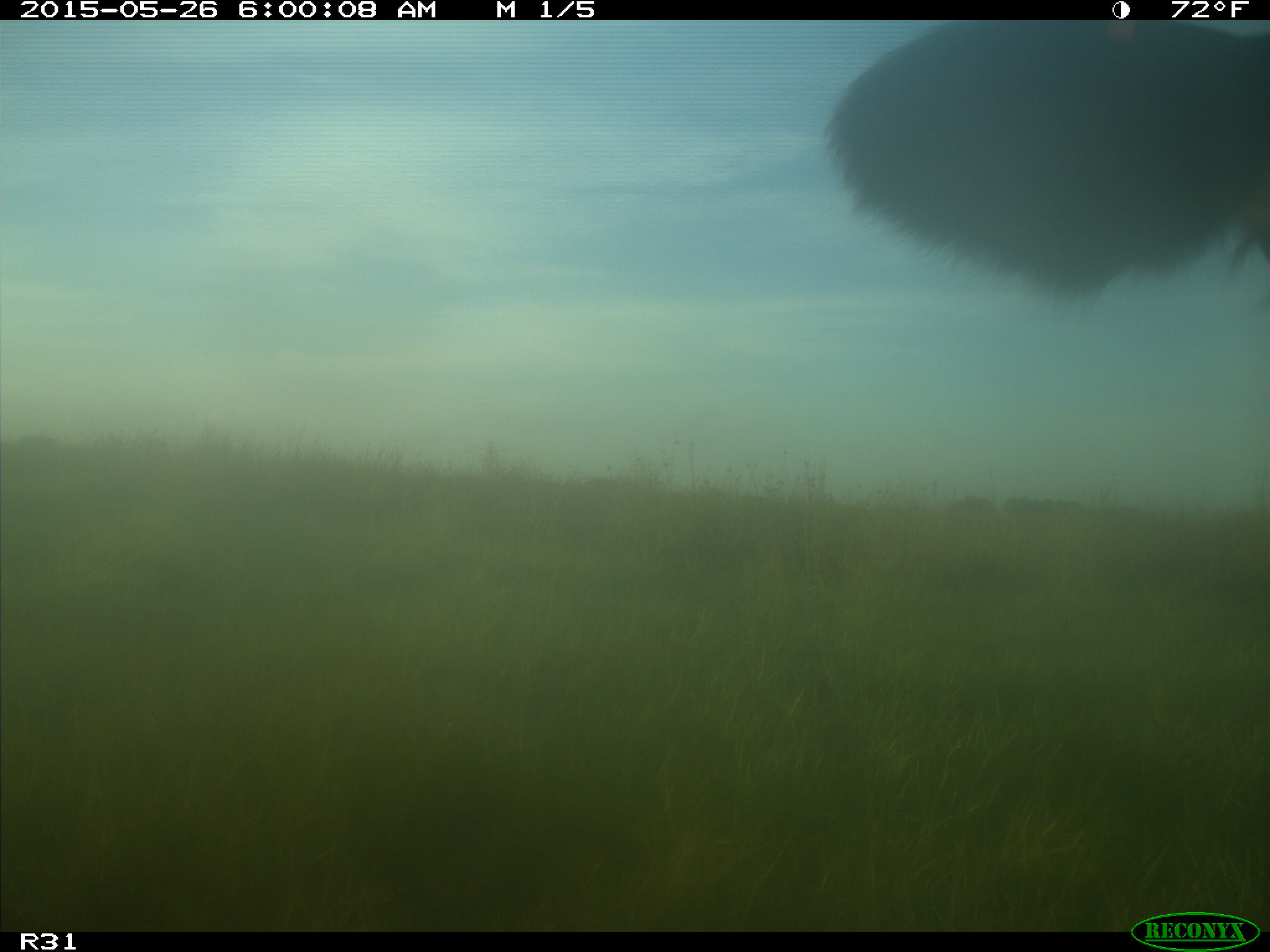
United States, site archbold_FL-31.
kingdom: Animalia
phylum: Chordata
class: Mammalia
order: Artiodactyla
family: Bovidae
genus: Bos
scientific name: Bos taurus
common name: domestic cow